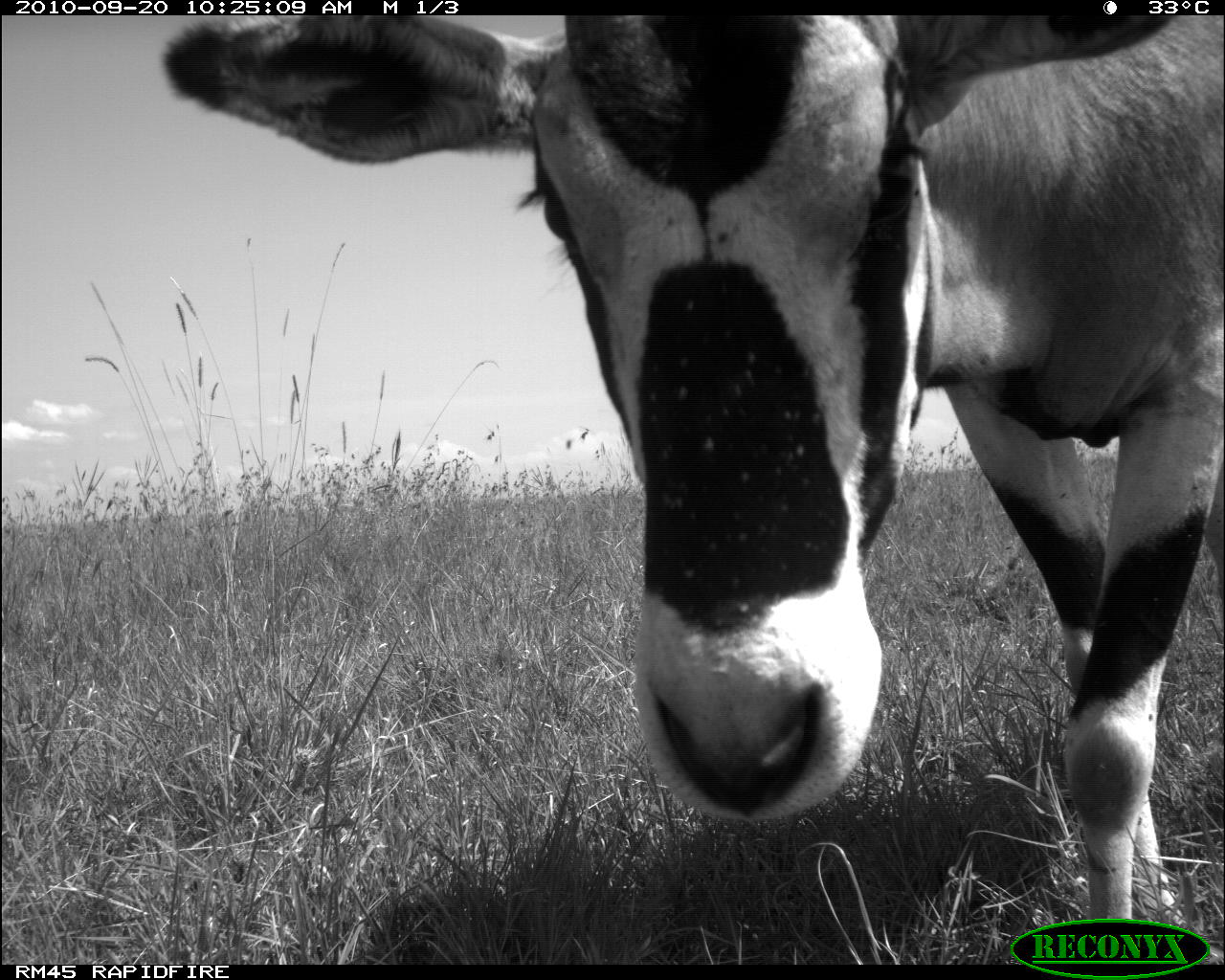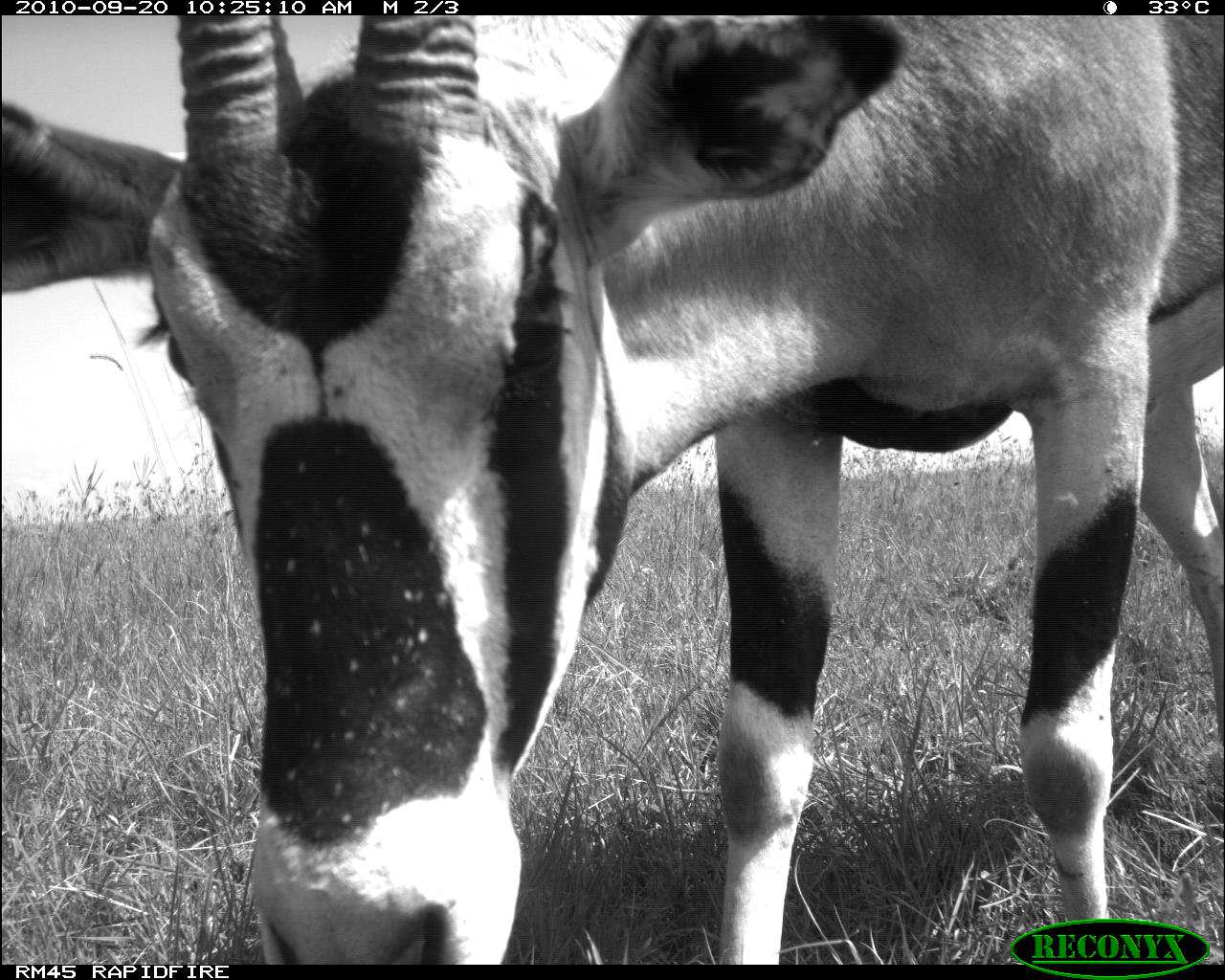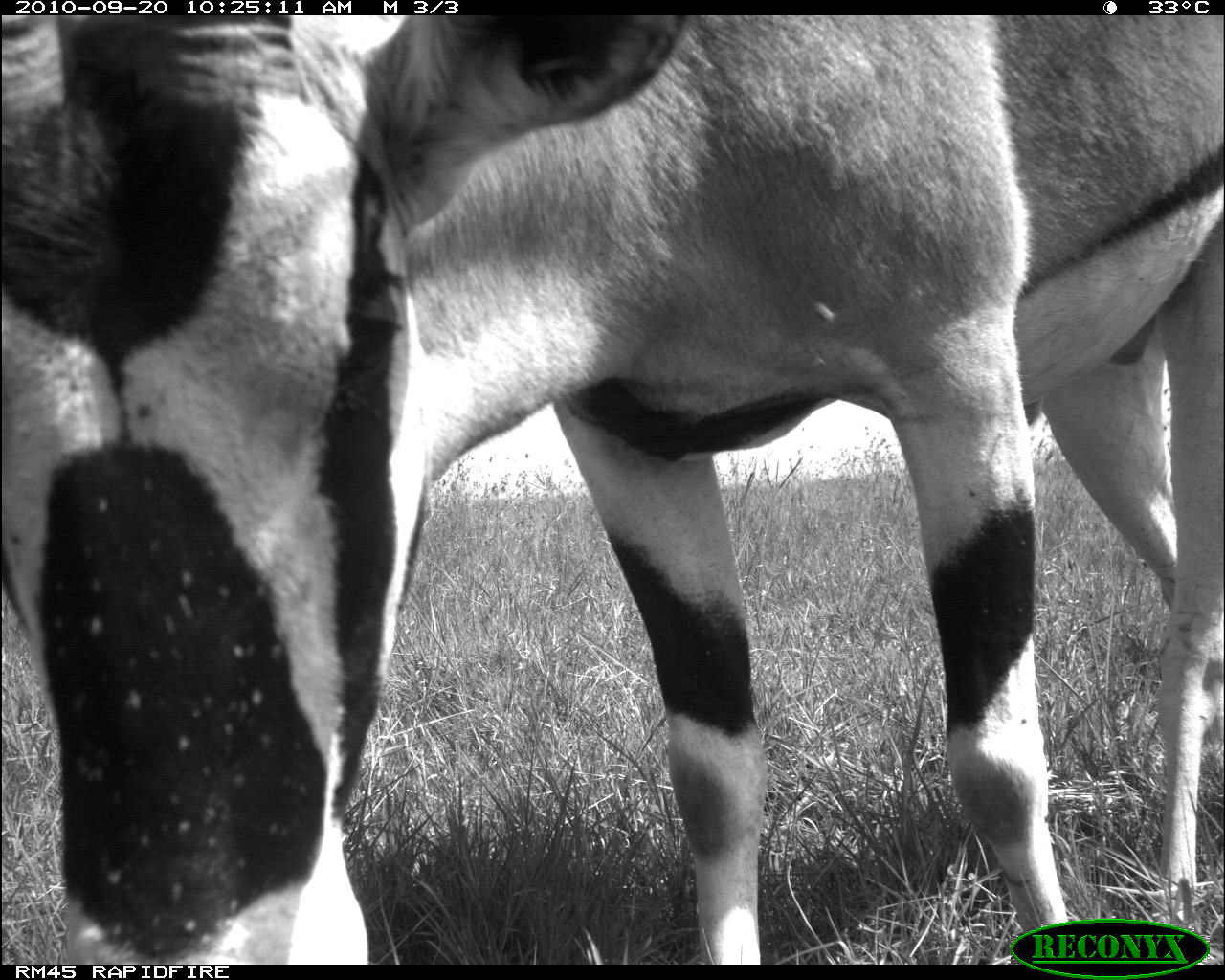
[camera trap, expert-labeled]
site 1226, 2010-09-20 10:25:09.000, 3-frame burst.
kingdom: Animalia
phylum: Chordata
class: Mammalia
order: Artiodactyla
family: Bovidae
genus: Oryx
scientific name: Oryx beisa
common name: east african oryx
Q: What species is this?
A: Oryx beisa (east african oryx).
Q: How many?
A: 1.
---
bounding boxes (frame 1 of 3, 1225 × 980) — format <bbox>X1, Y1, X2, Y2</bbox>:
oryx beisa: <bbox>161, 16, 1225, 922</bbox>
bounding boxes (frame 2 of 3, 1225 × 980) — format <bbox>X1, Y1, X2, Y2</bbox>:
oryx beisa: <bbox>0, 16, 1223, 963</bbox>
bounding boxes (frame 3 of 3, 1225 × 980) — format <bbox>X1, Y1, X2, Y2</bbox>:
oryx beisa: <bbox>1, 17, 1224, 966</bbox>